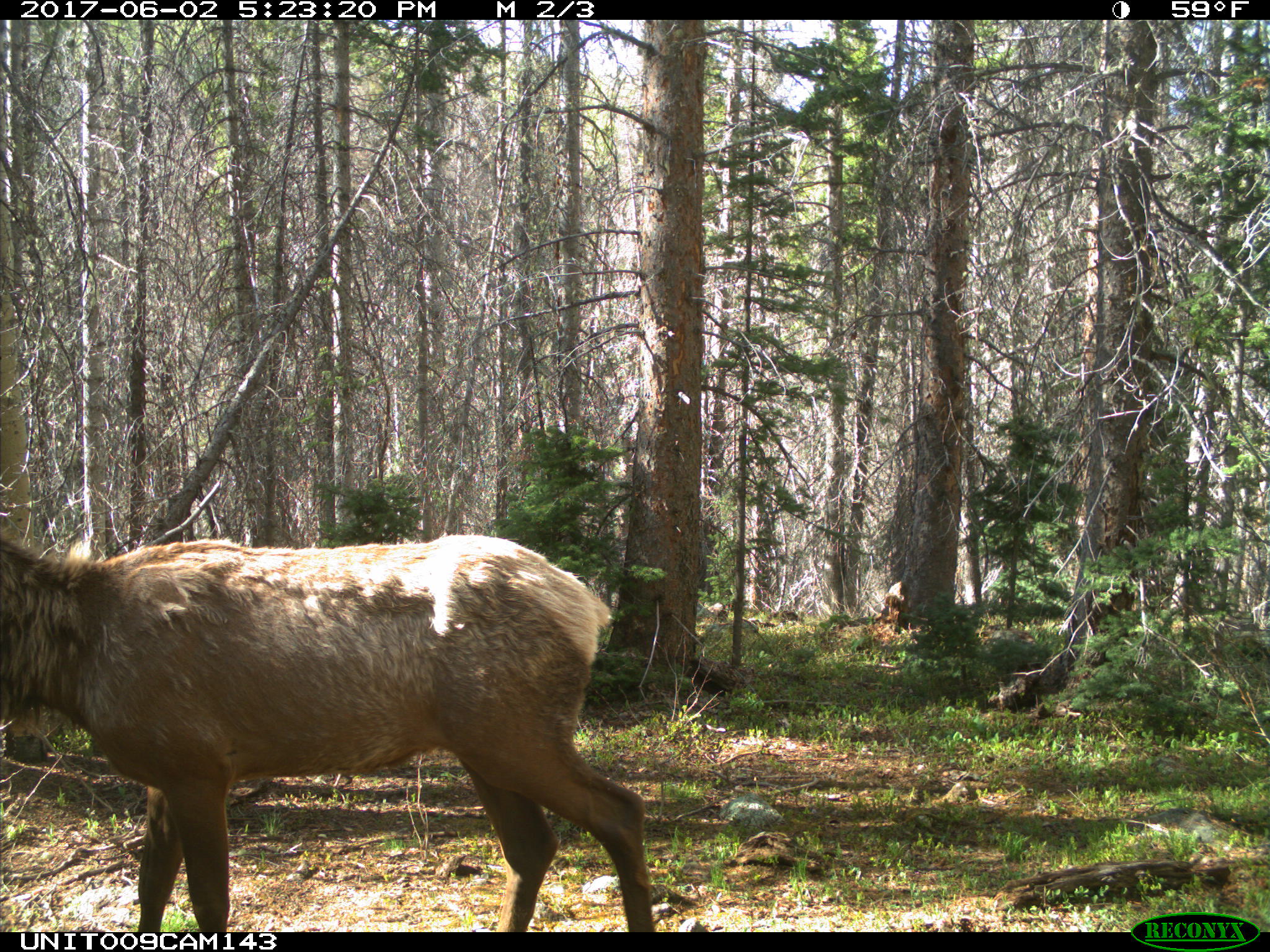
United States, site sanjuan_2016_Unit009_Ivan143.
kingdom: Animalia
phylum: Chordata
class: Mammalia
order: Artiodactyla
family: Cervidae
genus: Cervus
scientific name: Cervus elaphus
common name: red deer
Cervus elaphus (red deer).